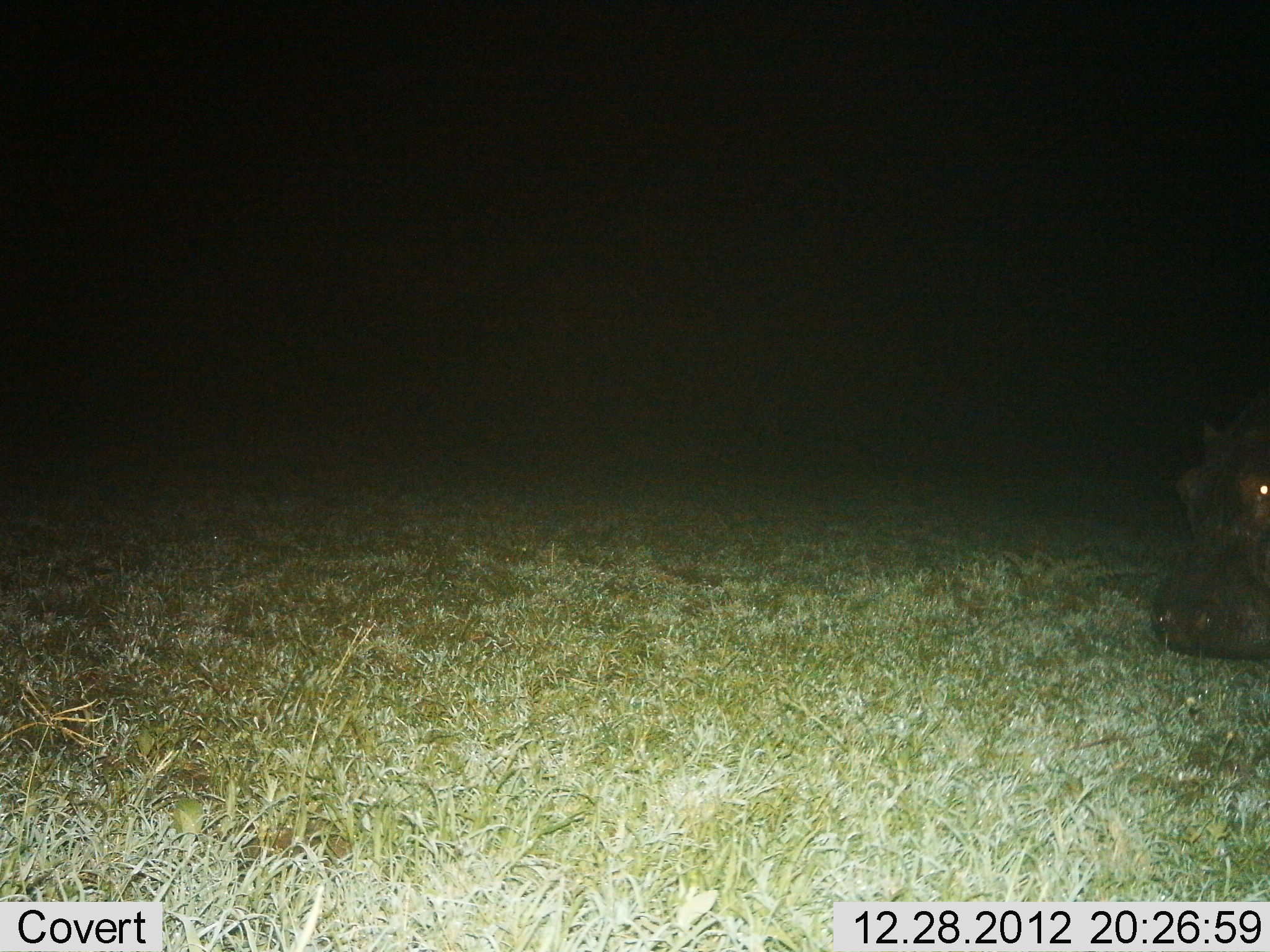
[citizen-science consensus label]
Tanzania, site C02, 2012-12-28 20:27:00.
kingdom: Animalia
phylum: Chordata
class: Mammalia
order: Artiodactyla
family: Hippopotamidae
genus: Hippopotamus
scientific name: Hippopotamus amphibius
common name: hippopotamus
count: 1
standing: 57%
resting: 0%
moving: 43%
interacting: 0%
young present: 0%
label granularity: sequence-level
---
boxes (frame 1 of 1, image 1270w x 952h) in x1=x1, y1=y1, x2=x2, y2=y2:
animal: x1=1149, y1=381, x2=1270, y2=675